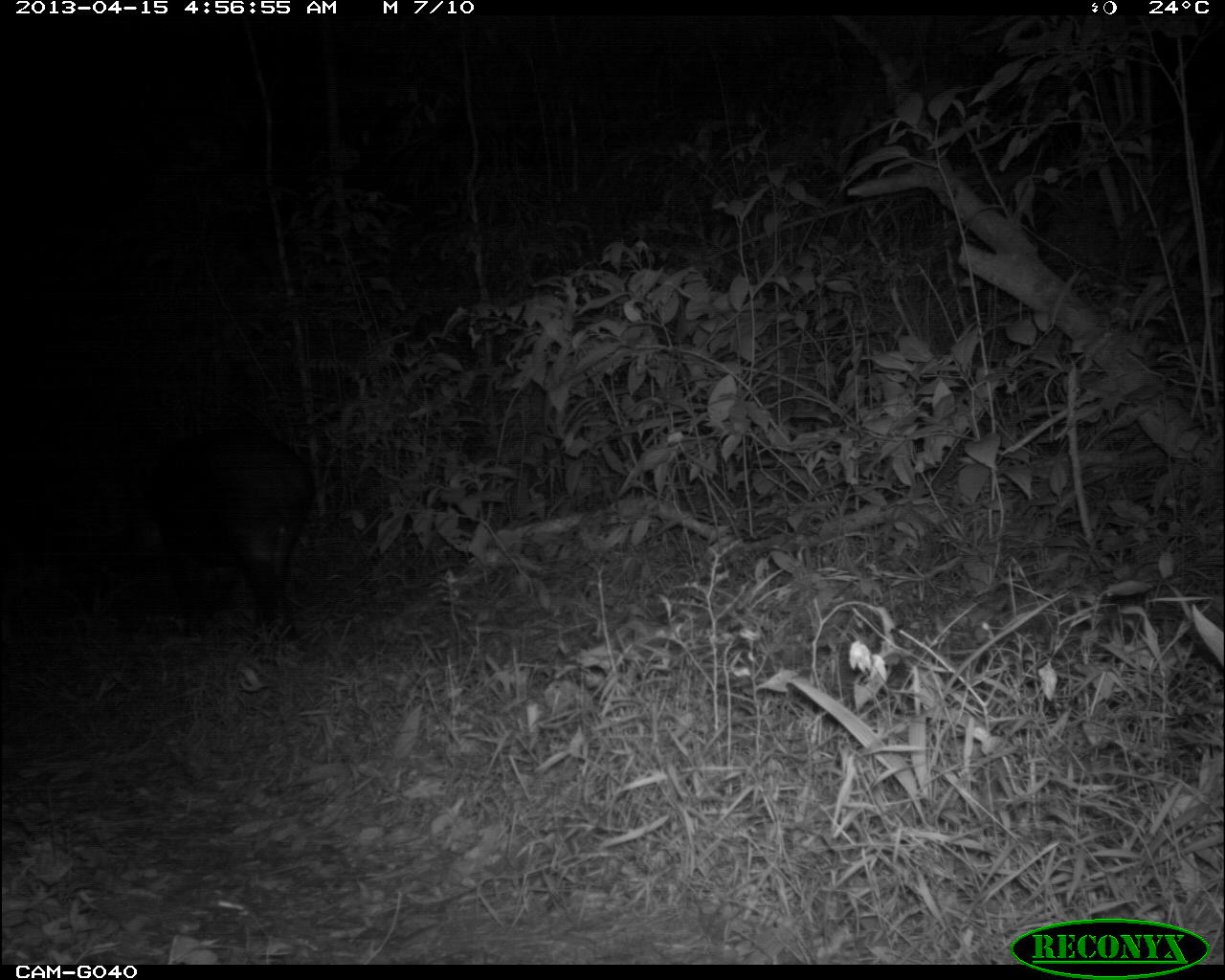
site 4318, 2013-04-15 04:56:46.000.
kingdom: Animalia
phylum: Chordata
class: Mammalia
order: Perissodactyla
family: Tapiridae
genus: Tapirus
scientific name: Tapirus bairdii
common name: baird's tapir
Tapirus bairdii (baird's tapir), count 1.